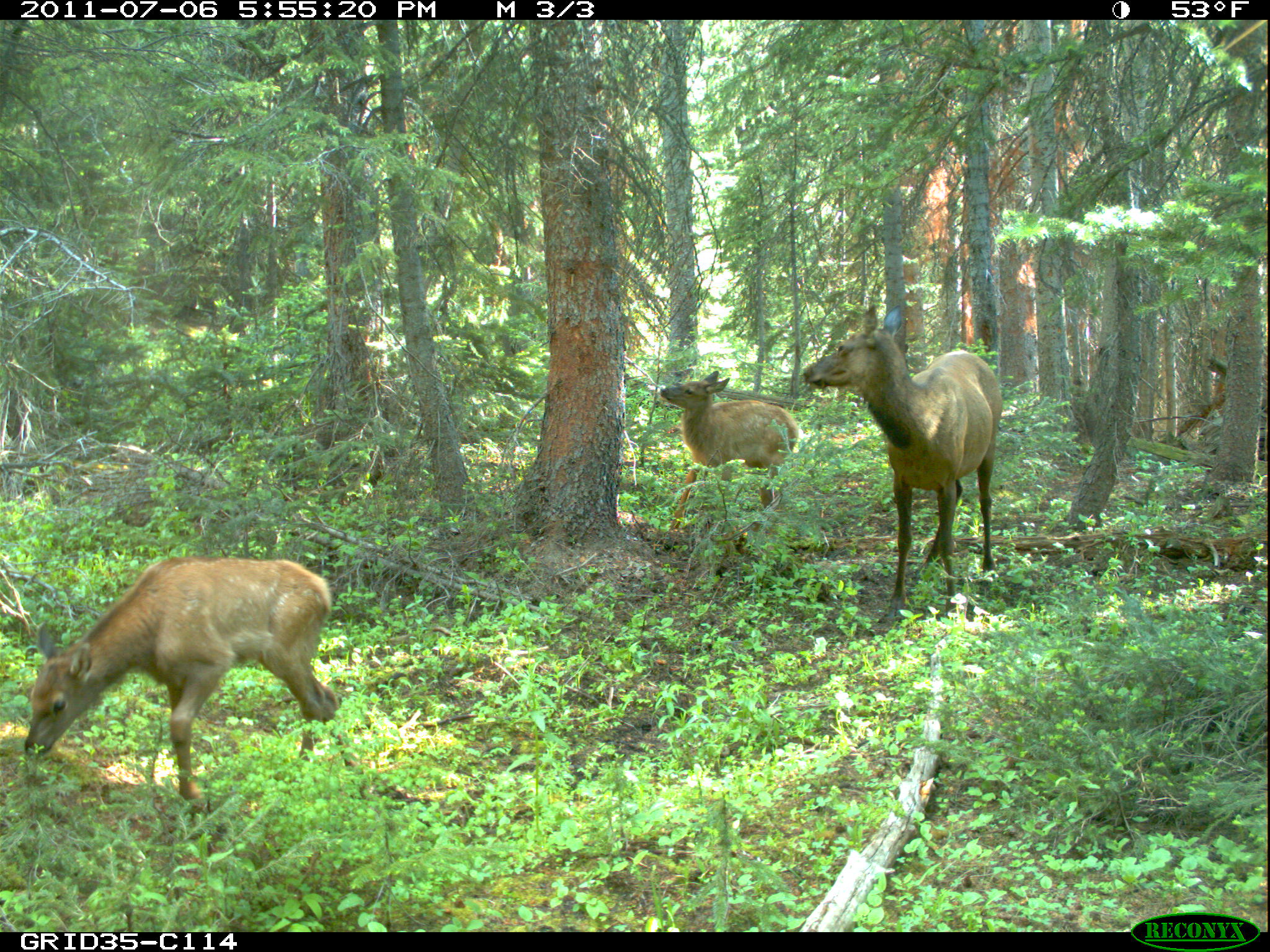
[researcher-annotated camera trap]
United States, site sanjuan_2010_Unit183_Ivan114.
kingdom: Animalia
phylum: Chordata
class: Mammalia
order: Artiodactyla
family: Cervidae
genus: Cervus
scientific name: Cervus elaphus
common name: red deer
Cervus elaphus (red deer).